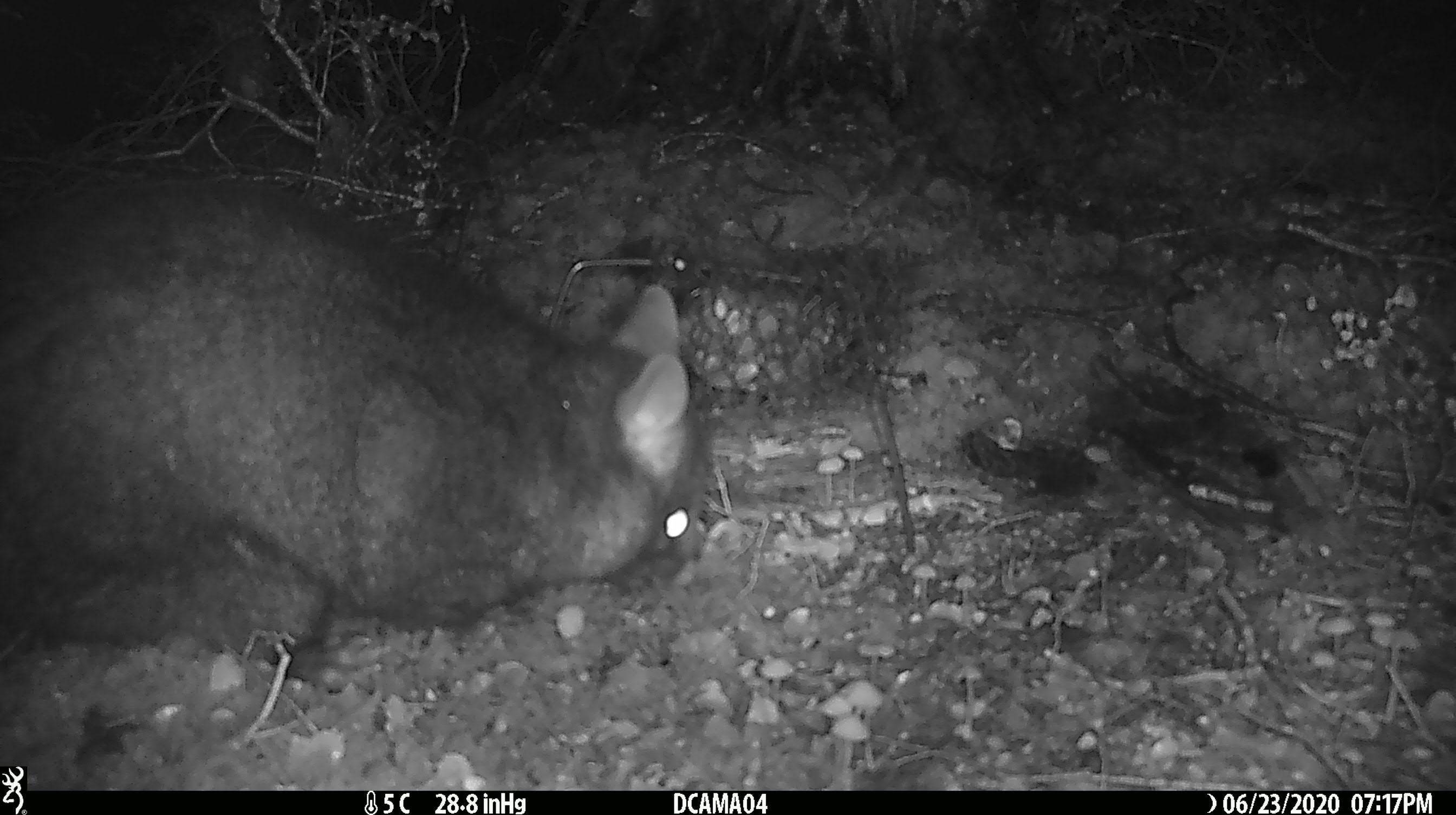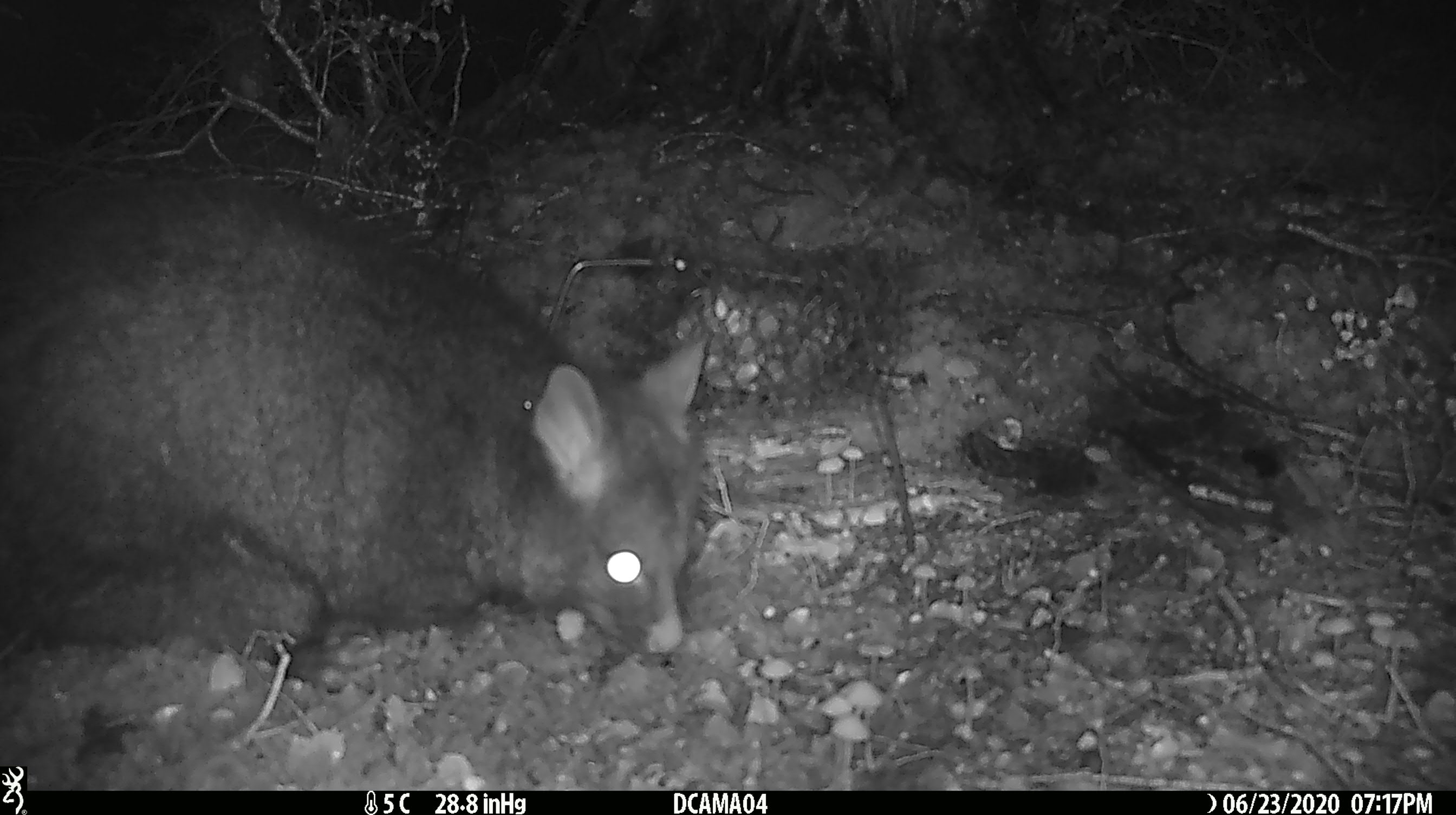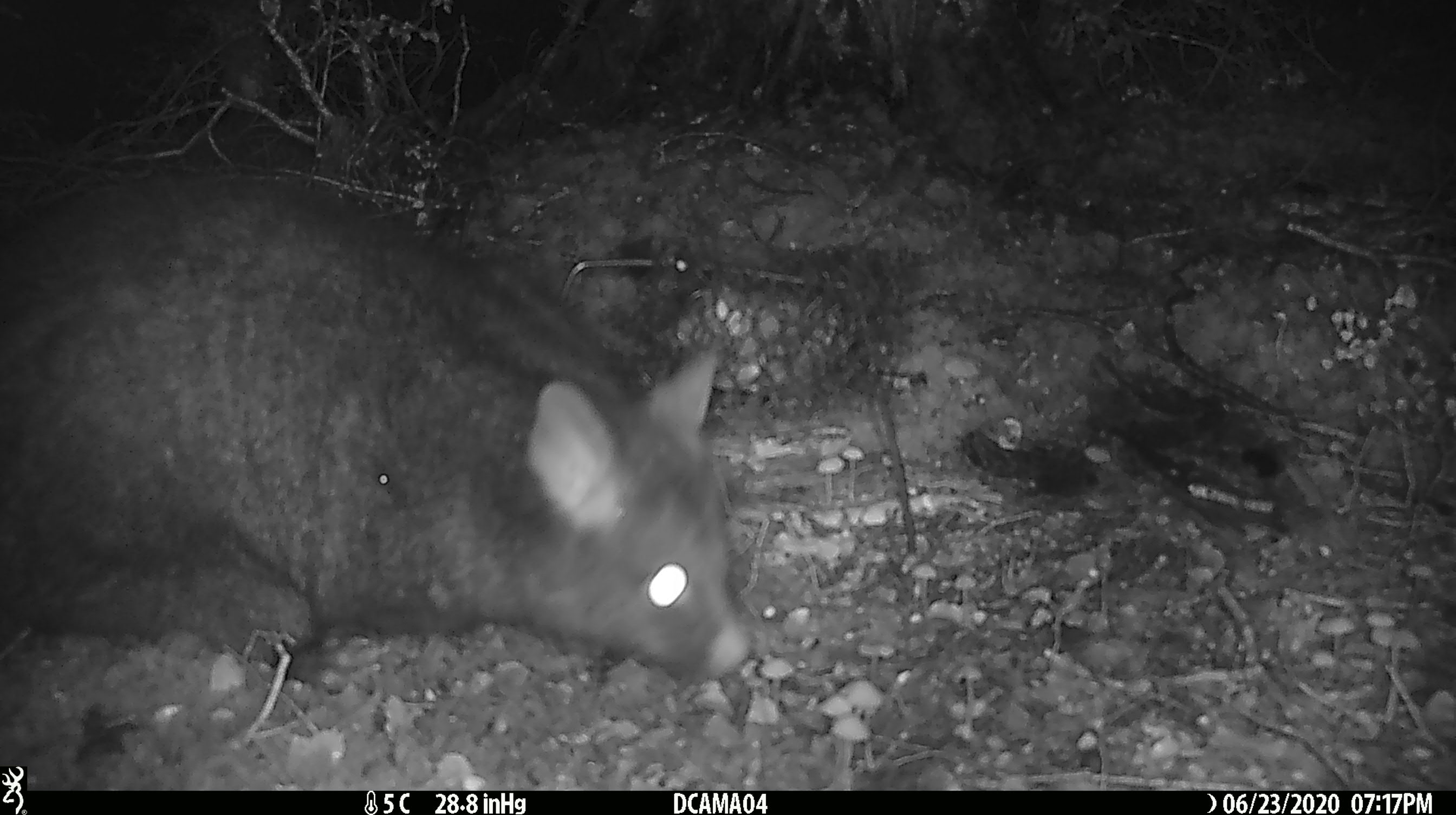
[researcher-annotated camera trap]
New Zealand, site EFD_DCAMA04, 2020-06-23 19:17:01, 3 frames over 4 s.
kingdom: Animalia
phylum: Chordata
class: Mammalia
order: Diprotodontia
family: Phalangeridae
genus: Trichosurus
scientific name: Trichosurus vulpecula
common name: common brushtail possum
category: possum